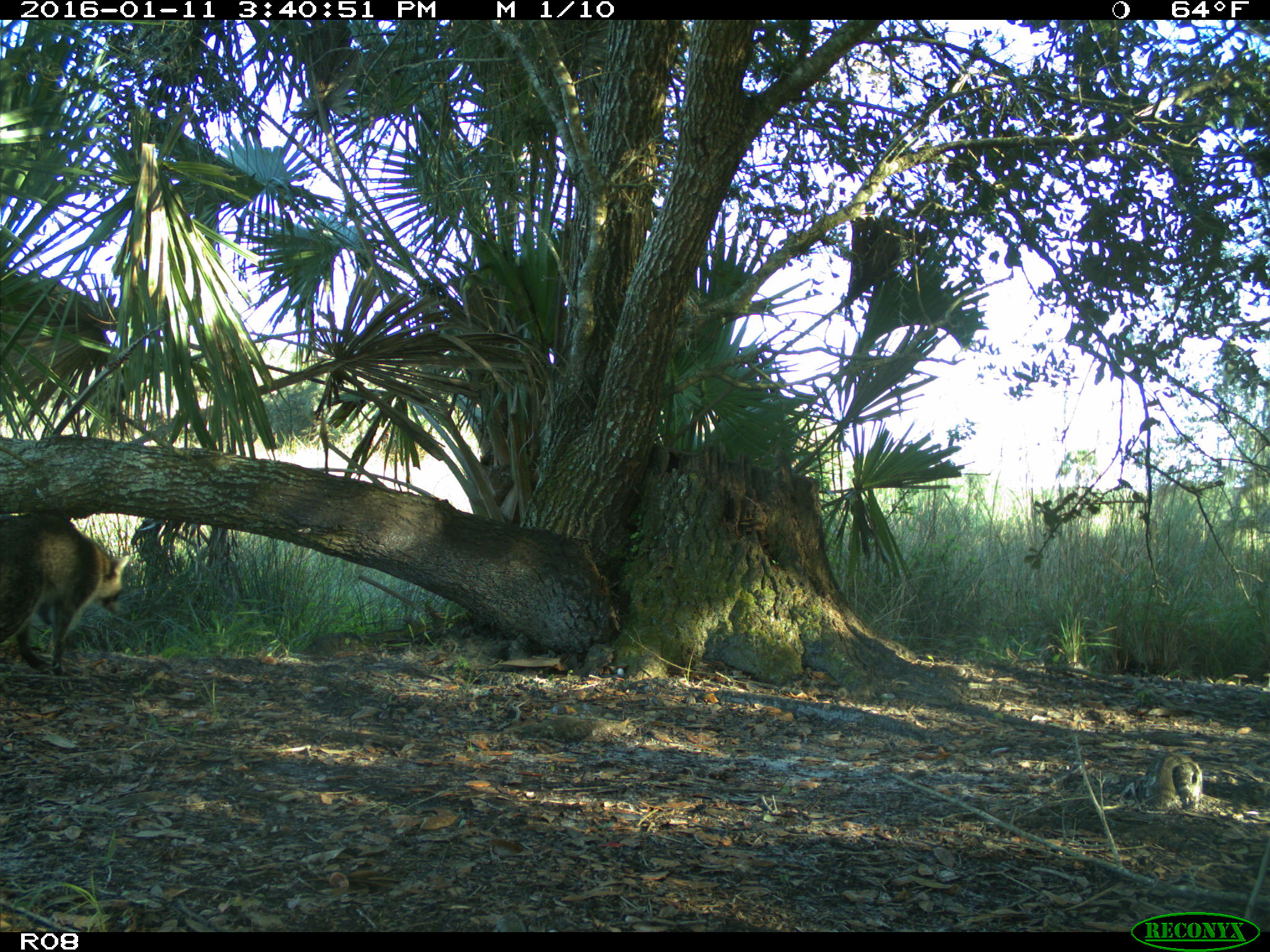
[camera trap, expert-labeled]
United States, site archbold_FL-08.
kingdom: Animalia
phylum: Chordata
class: Mammalia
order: Carnivora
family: Procyonidae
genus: Procyon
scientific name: Procyon lotor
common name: common raccoon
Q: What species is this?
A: Procyon lotor (common raccoon).